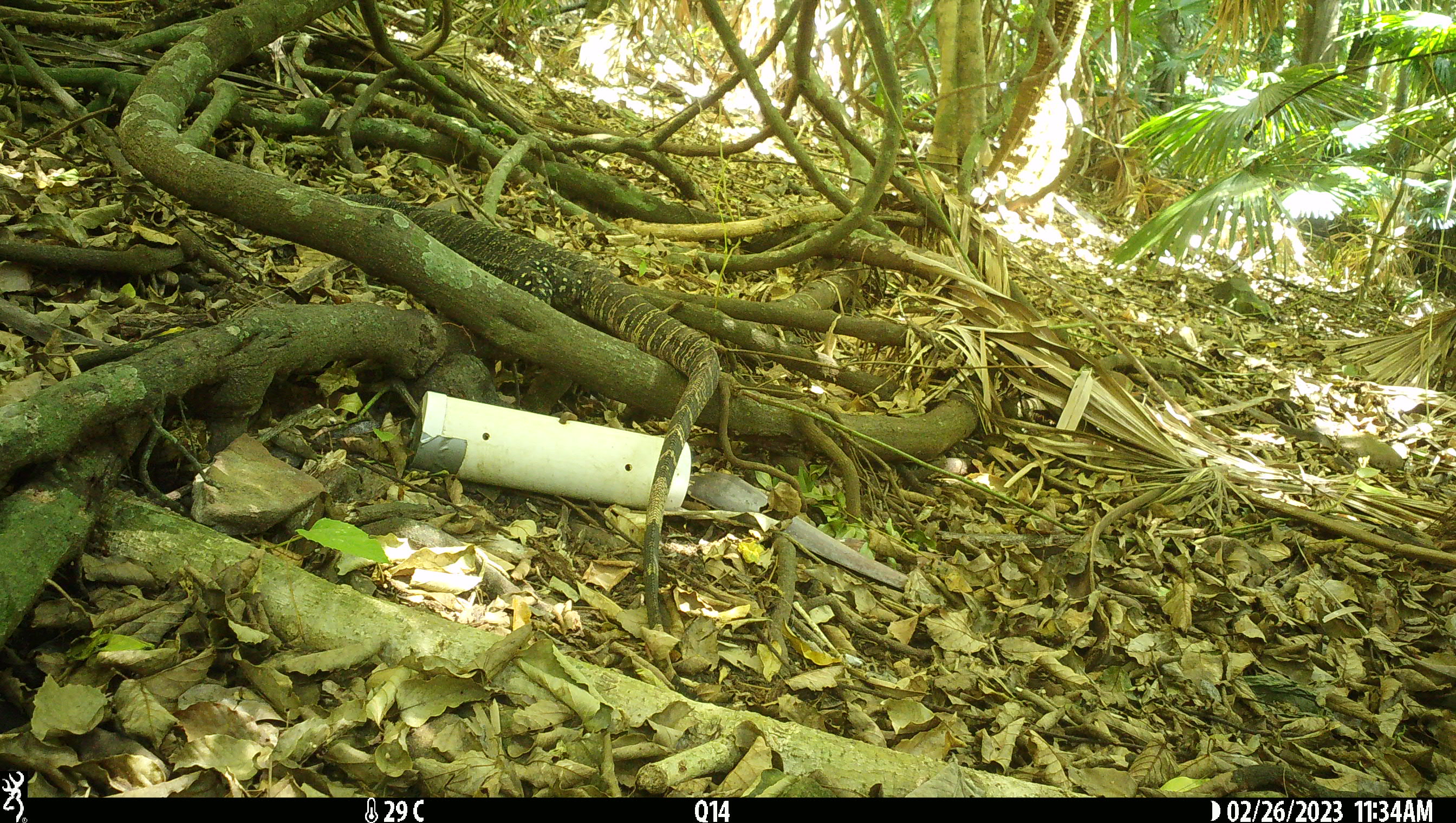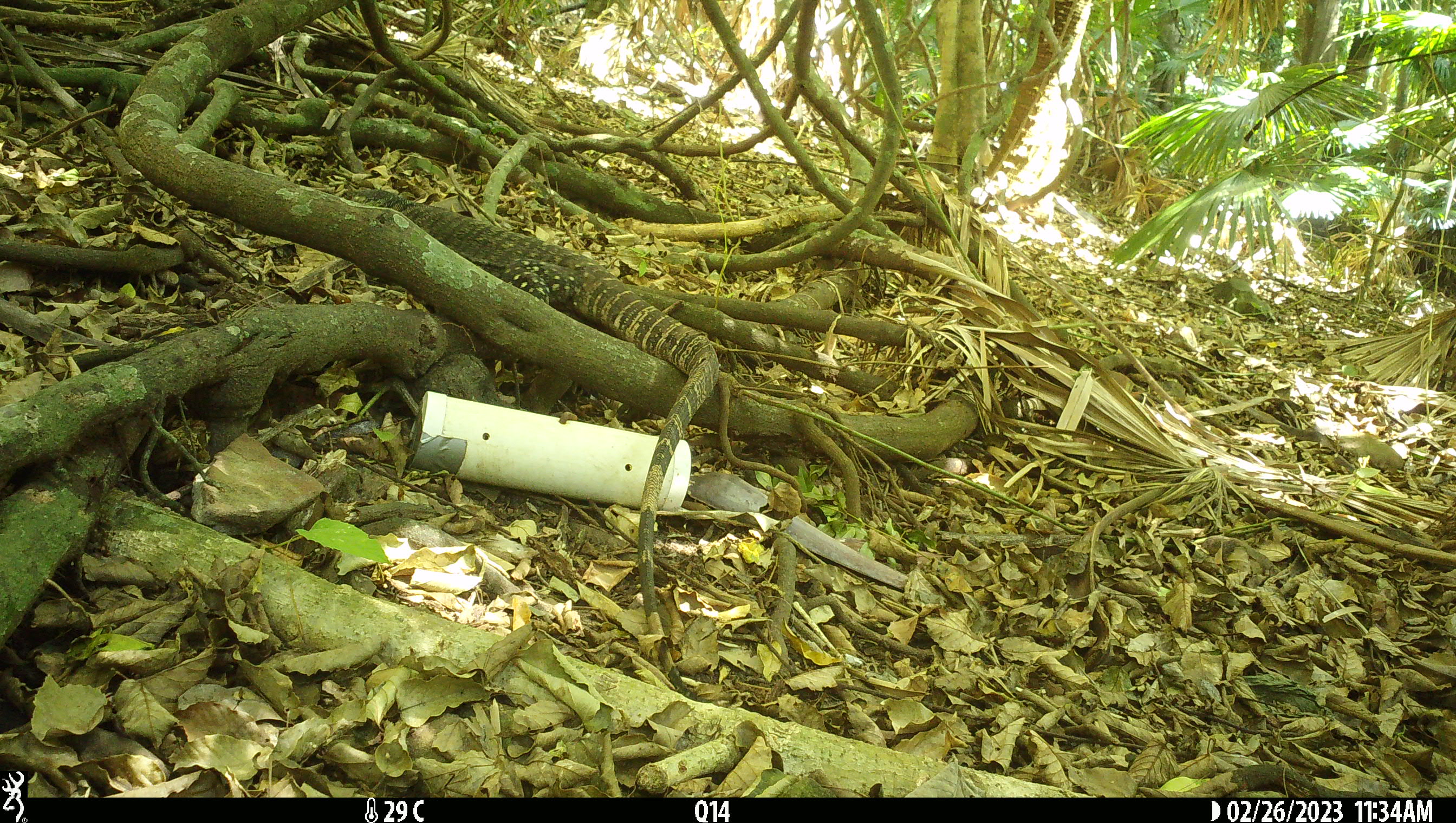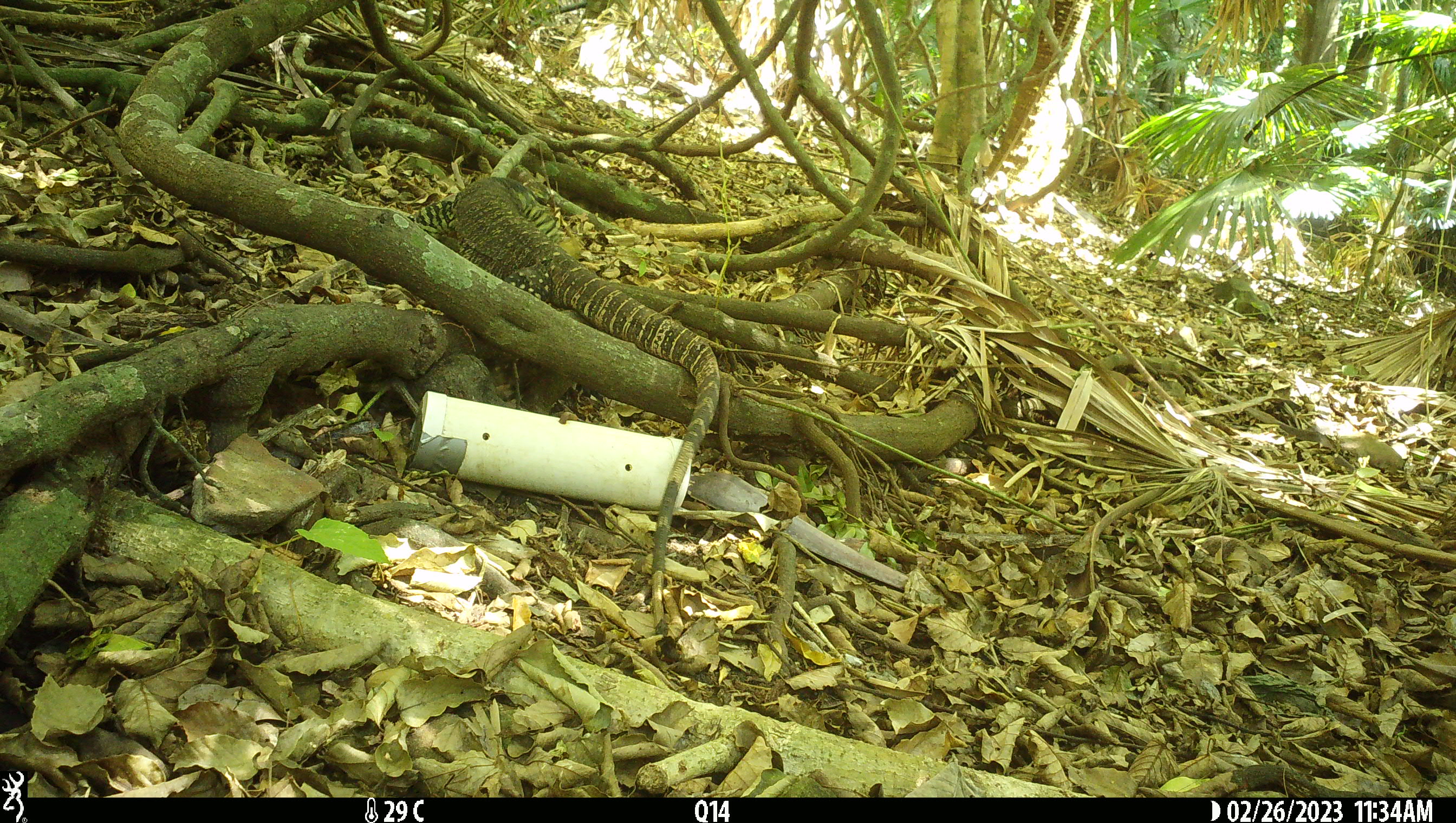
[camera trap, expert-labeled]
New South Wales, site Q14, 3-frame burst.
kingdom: Animalia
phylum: Chordata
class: Reptilia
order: Squamata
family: Varanidae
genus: Varanus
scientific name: Varanus varius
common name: lace monitor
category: goanna